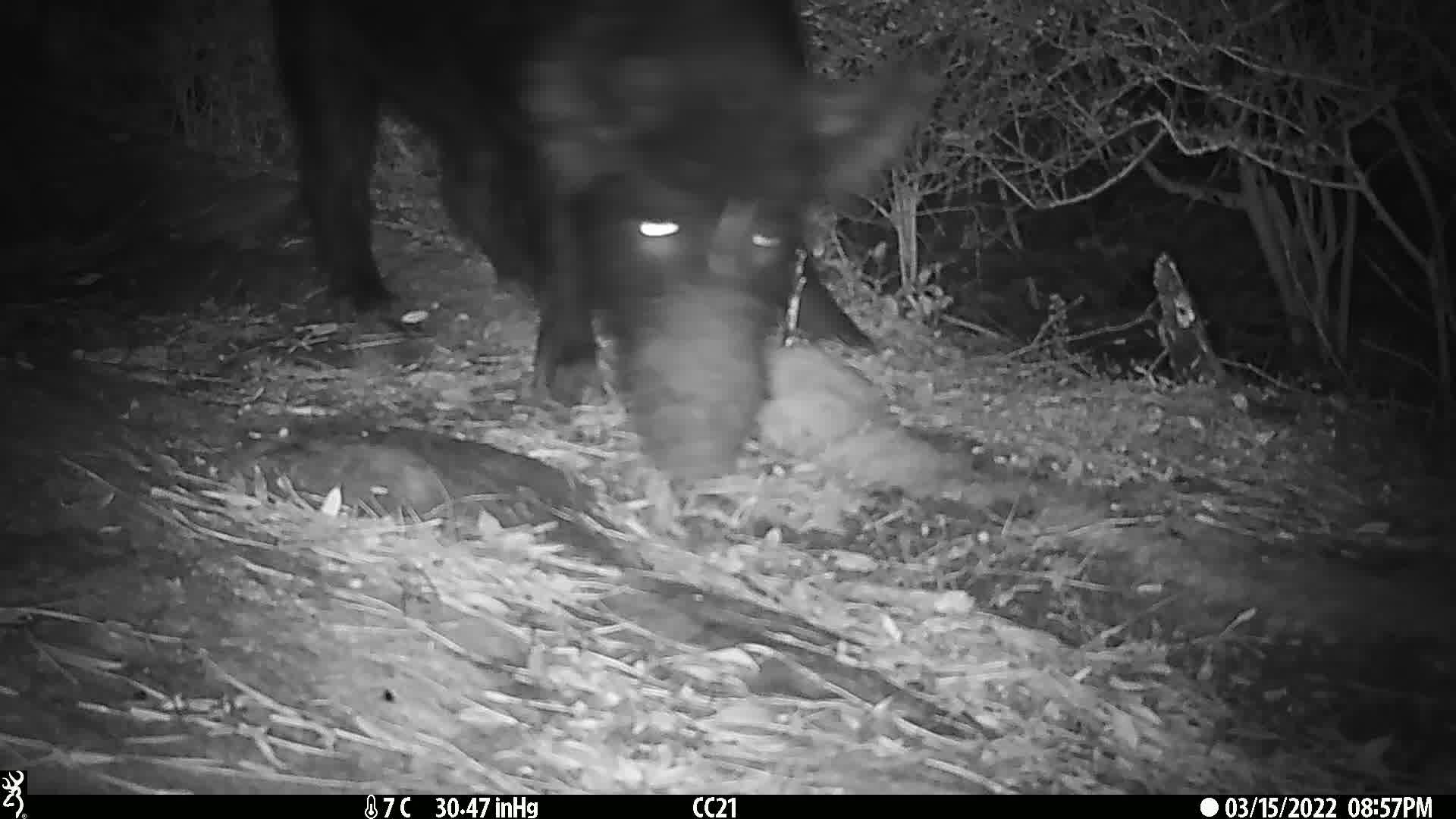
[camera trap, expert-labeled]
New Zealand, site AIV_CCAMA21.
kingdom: Animalia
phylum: Chordata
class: Mammalia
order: Artiodactyla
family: Suidae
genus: Sus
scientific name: Sus scrofa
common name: pig